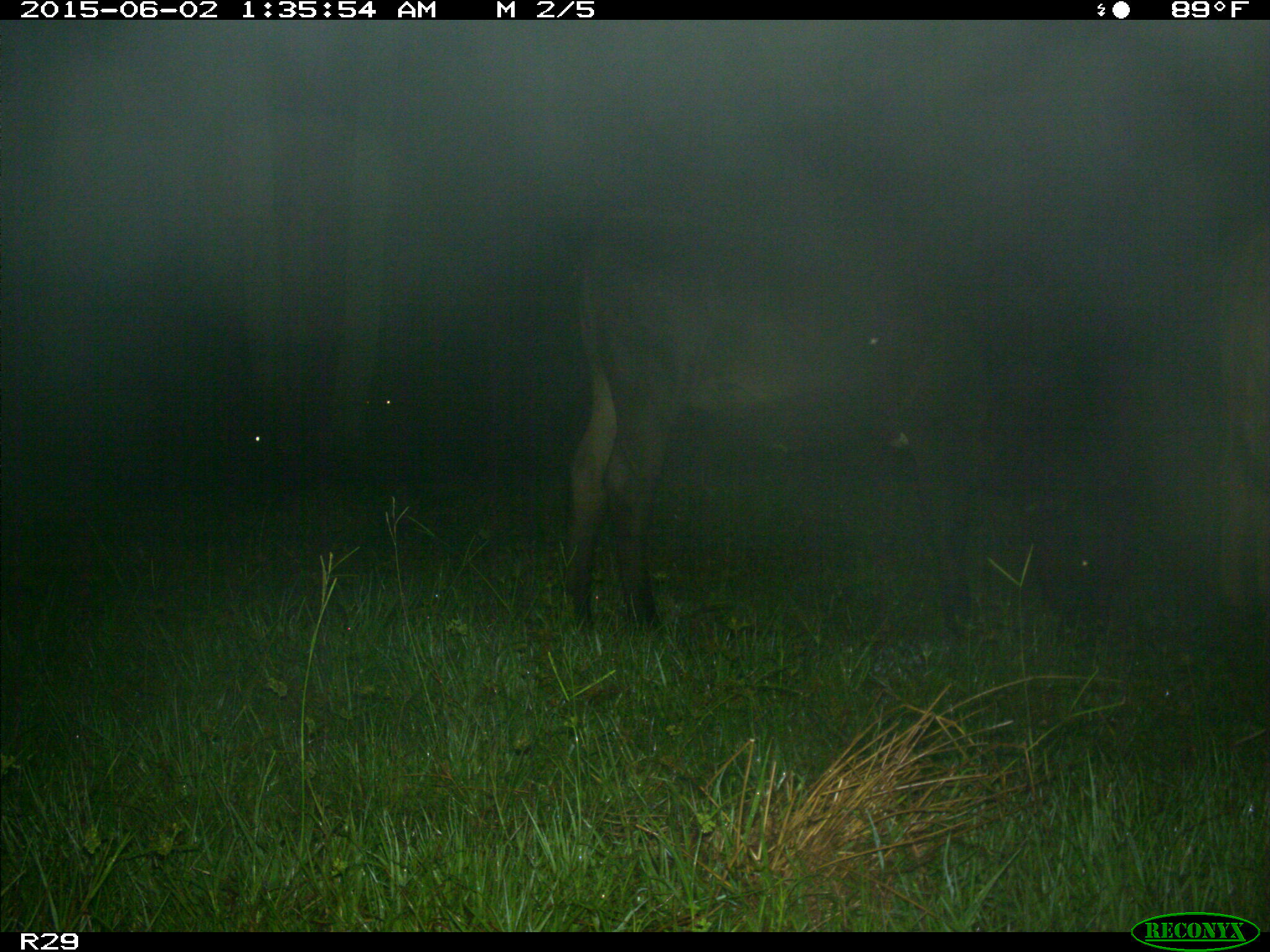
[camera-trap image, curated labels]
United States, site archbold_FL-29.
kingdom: Animalia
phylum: Chordata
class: Mammalia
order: Artiodactyla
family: Bovidae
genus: Bos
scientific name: Bos taurus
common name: domestic cow